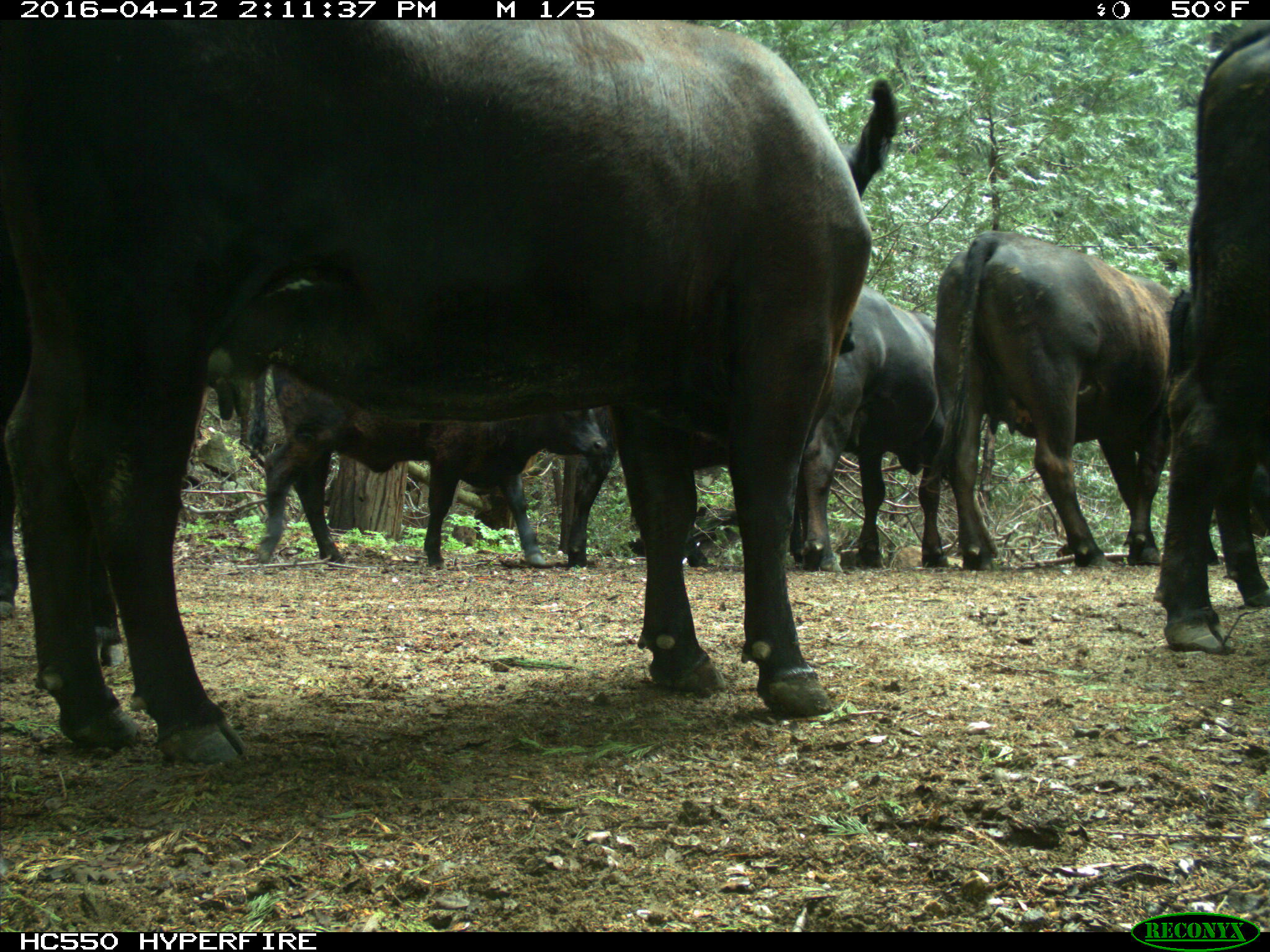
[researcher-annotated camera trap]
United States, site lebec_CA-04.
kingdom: Animalia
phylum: Chordata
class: Mammalia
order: Artiodactyla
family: Bovidae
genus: Bos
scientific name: Bos taurus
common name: domestic cow